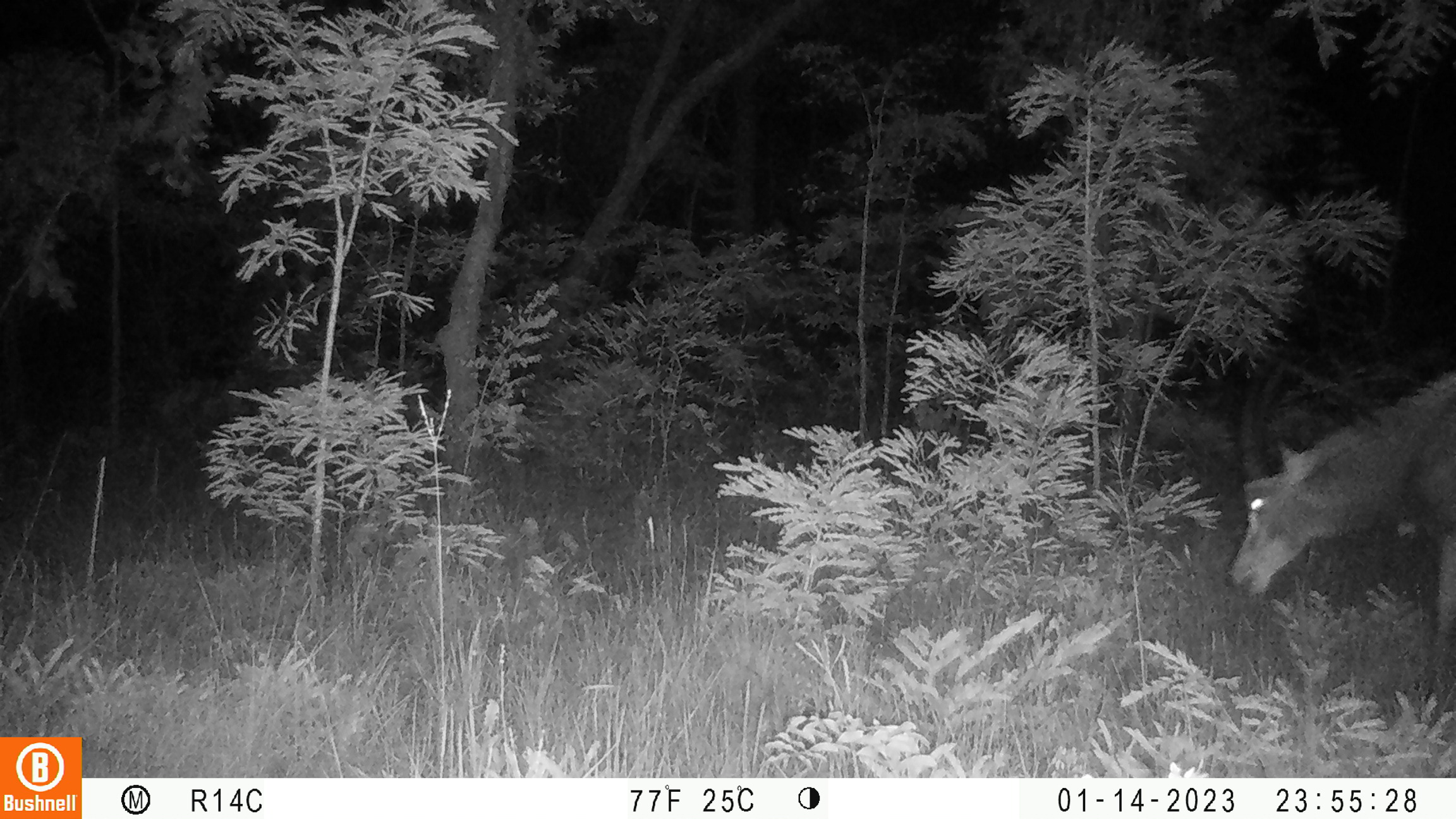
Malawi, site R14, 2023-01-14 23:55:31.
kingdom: Animalia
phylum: Chordata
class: Mammalia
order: Artiodactyla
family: Bovidae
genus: Hippotragus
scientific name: Hippotragus niger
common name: sable antelope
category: sable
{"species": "sable (sable antelope) (Hippotragus niger)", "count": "1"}